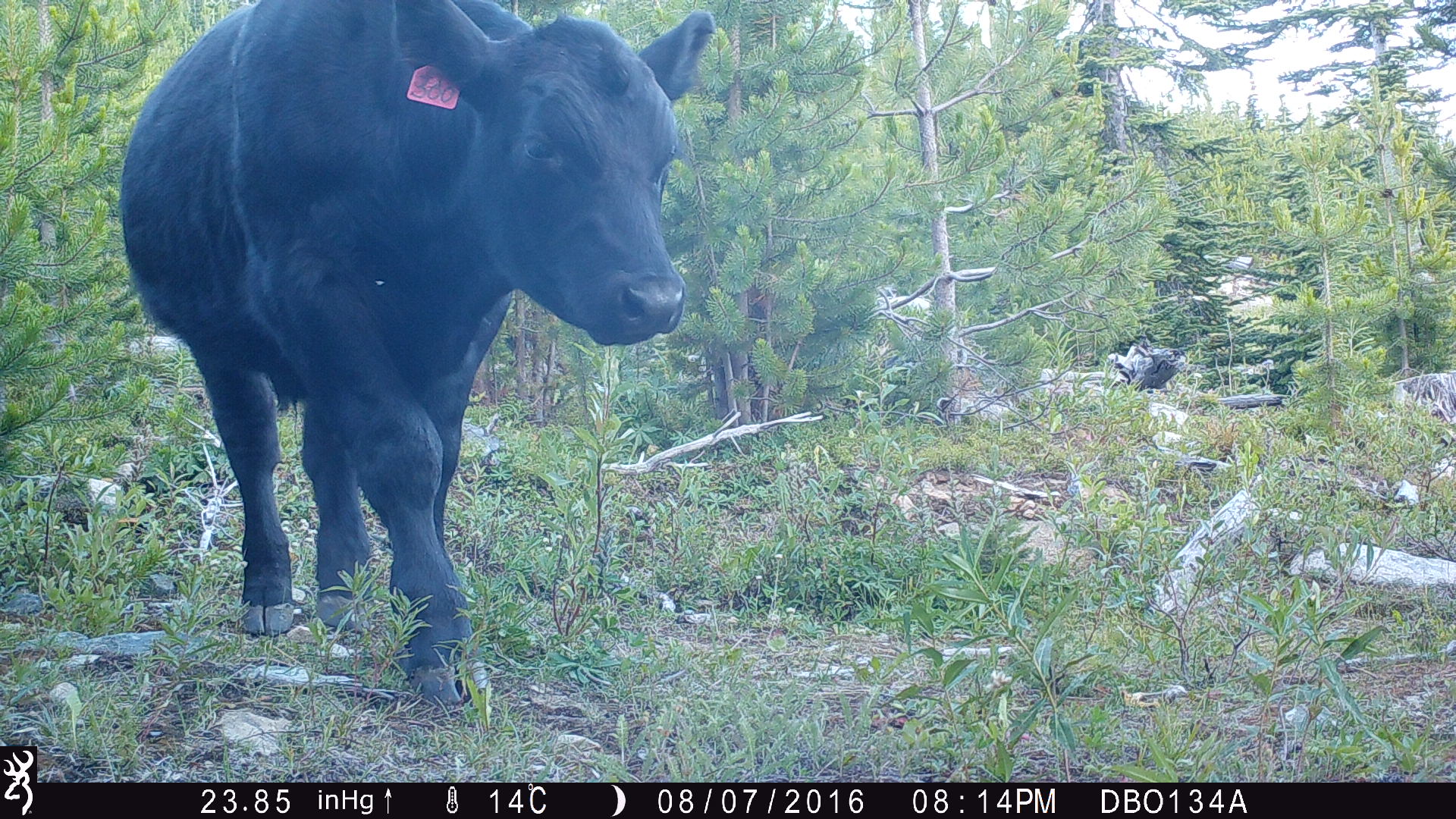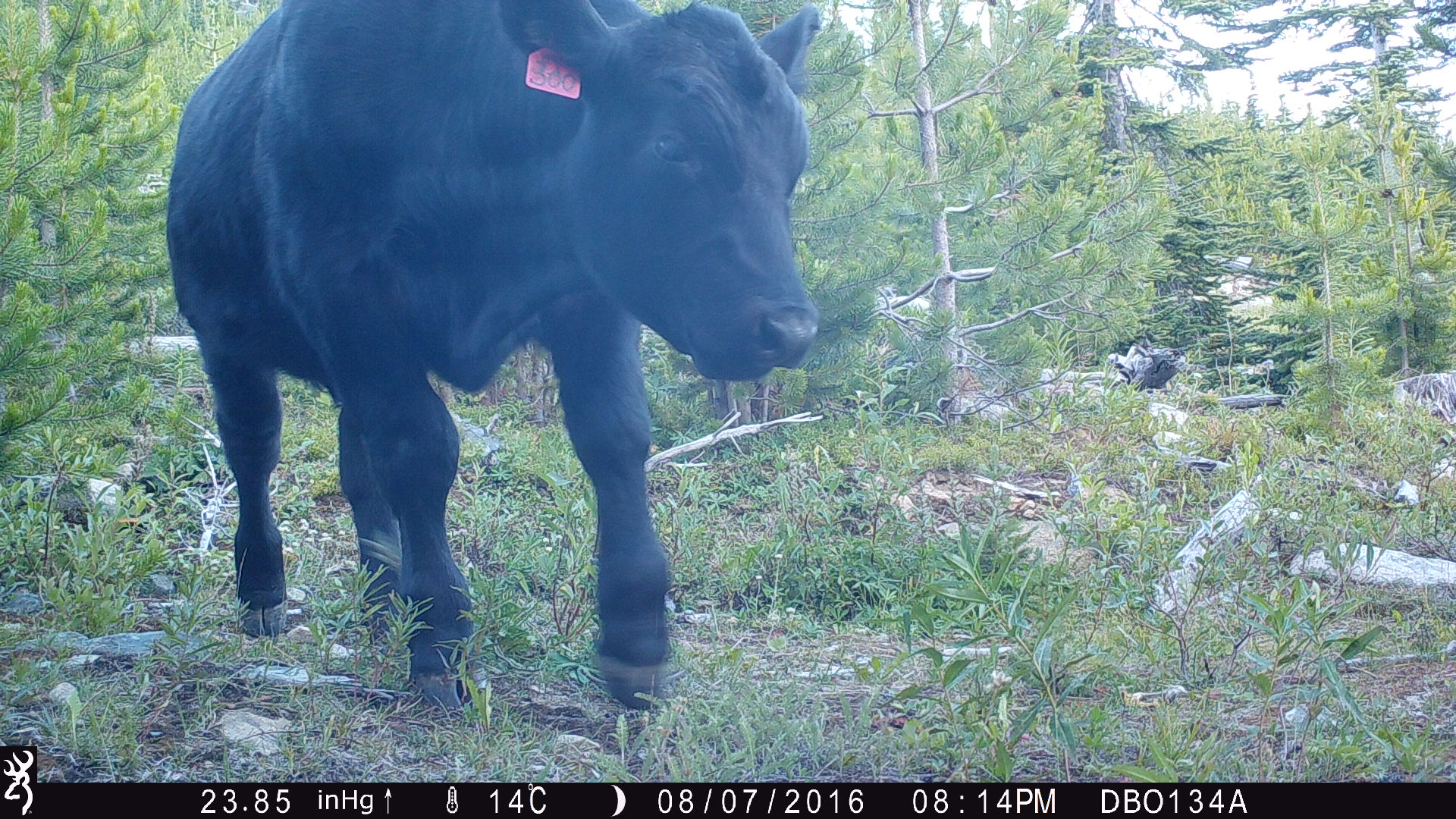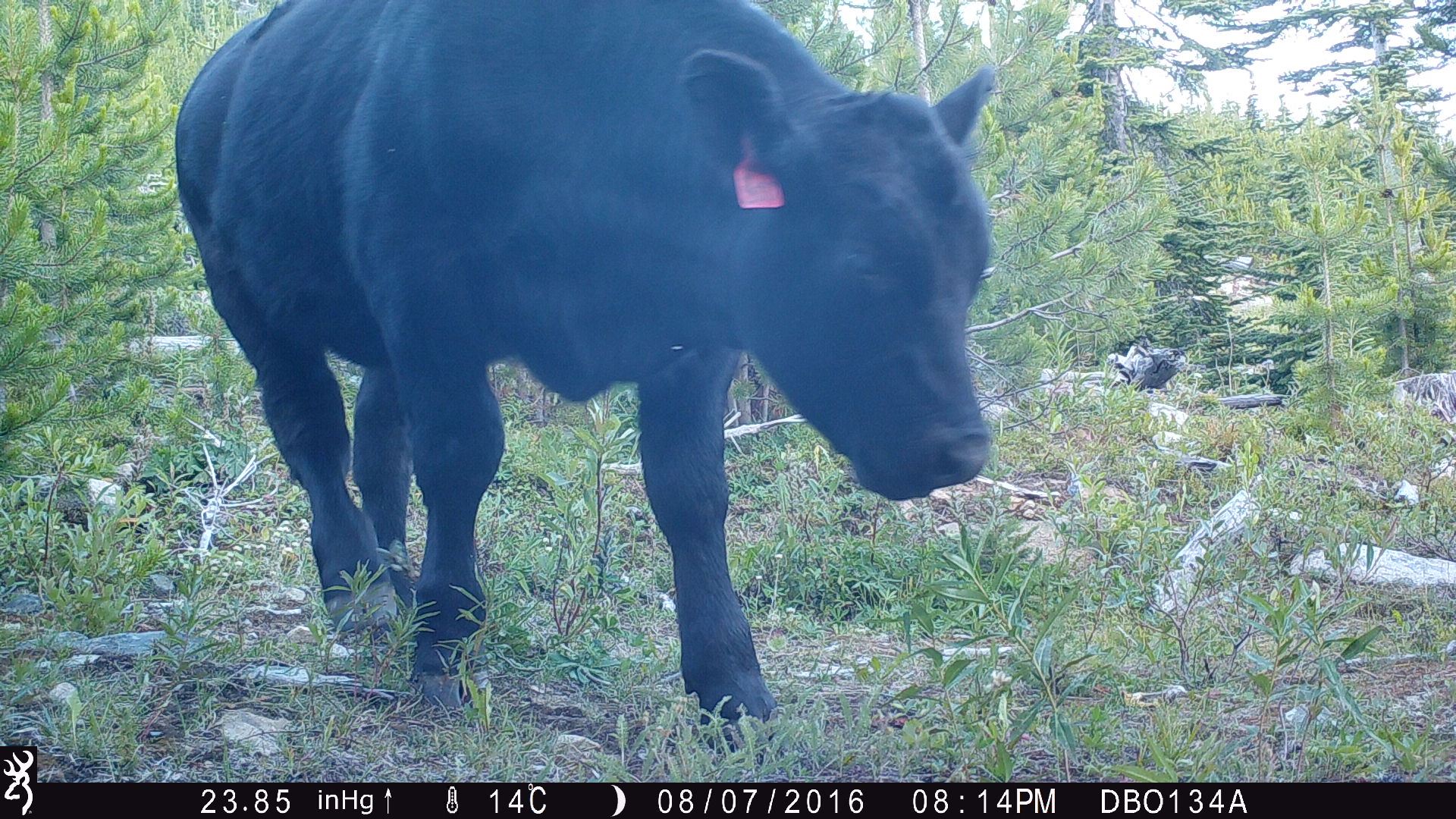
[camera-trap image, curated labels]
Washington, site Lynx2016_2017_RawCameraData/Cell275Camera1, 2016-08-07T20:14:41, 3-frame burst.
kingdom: Animalia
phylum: Chordata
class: Mammalia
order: Artiodactyla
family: Bovidae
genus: Bos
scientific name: Bos taurus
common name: domestic cattle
Domestic cattle (Bos taurus). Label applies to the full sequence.